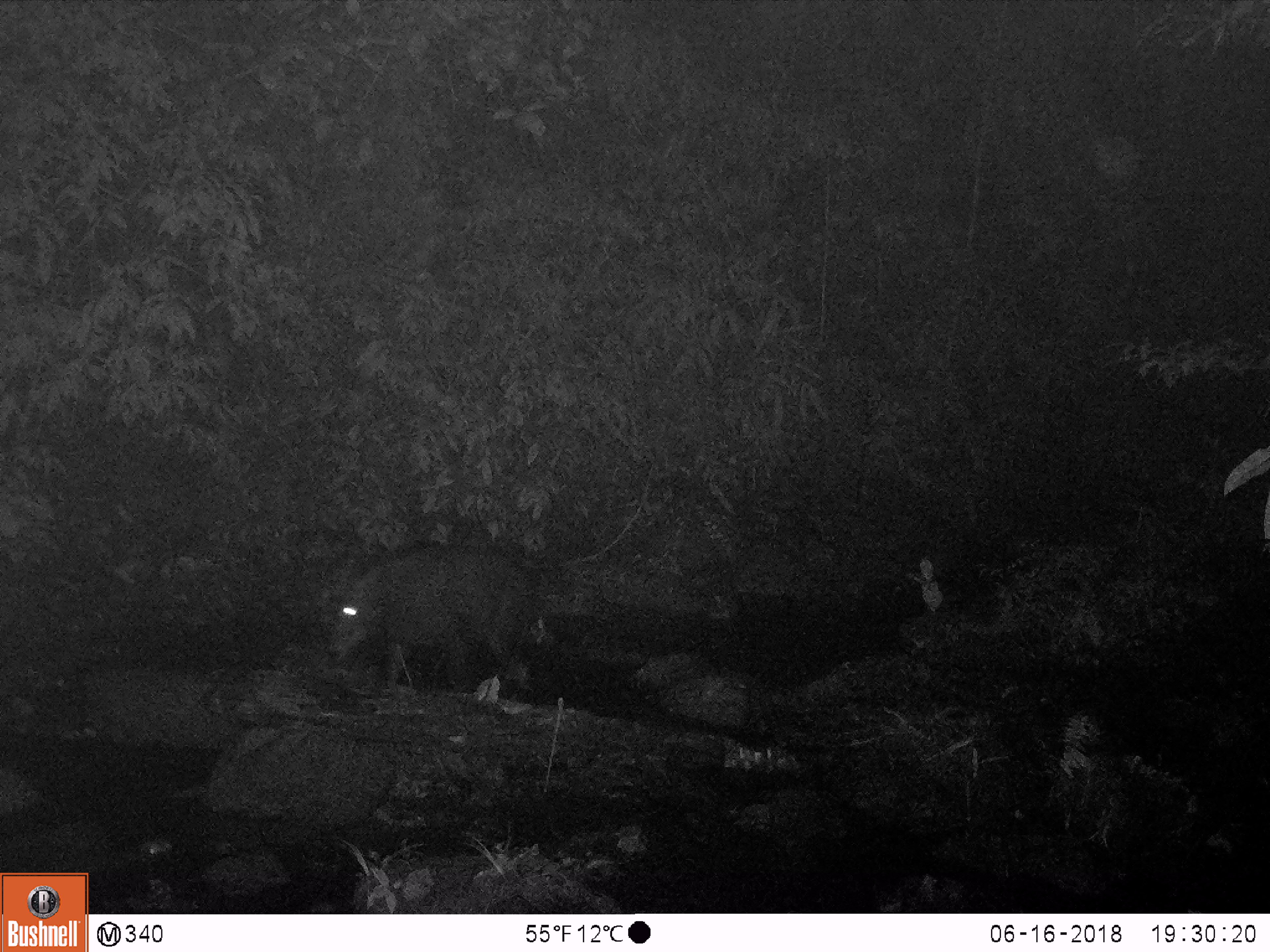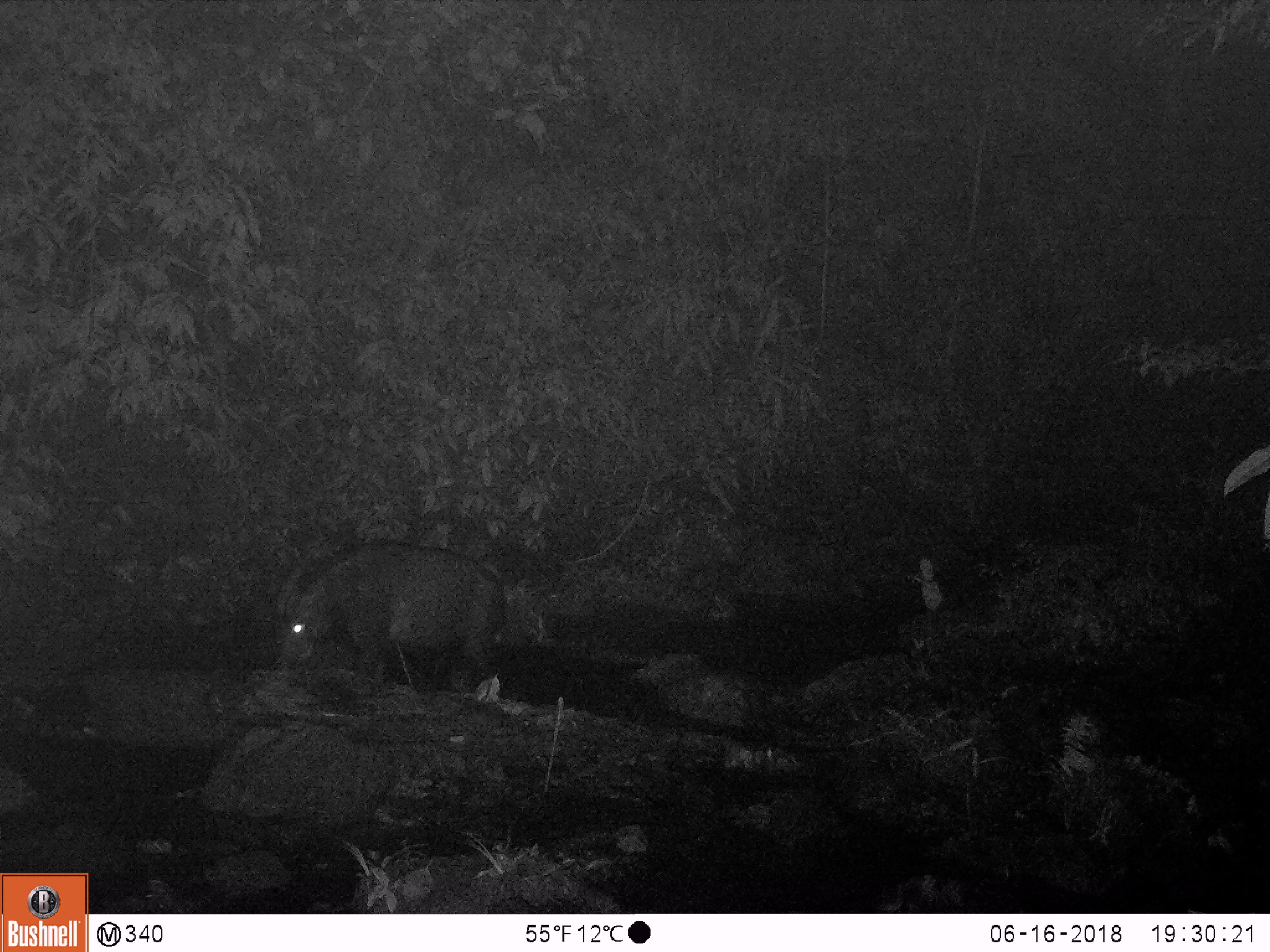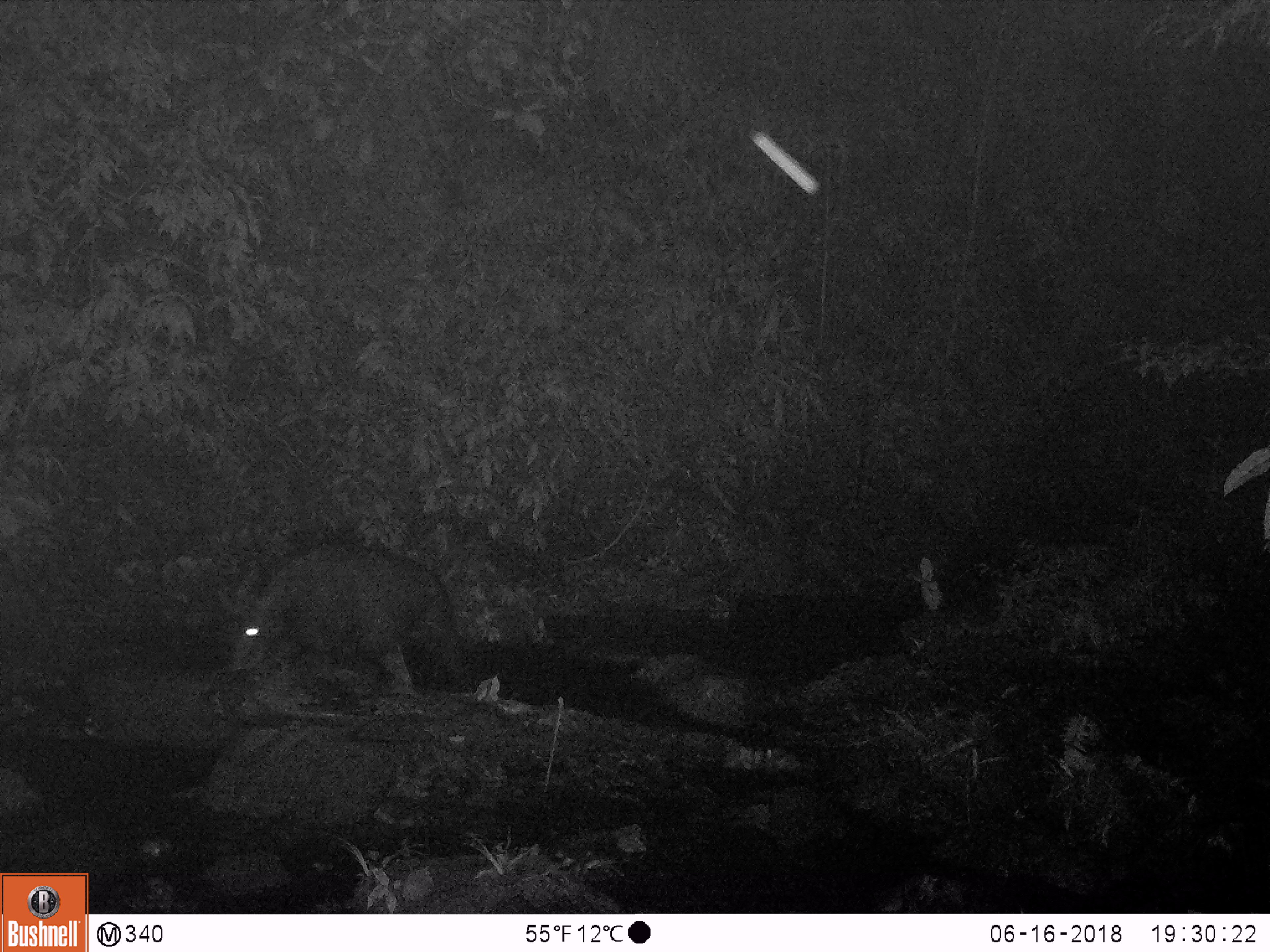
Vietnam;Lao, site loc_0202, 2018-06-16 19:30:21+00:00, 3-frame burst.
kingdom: Animalia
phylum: Chordata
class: Mammalia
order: Artiodactyla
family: Bovidae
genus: Capricornis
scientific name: Capricornis sumatraensis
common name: chinese serow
Chinese serow (Capricornis sumatraensis). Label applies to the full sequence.